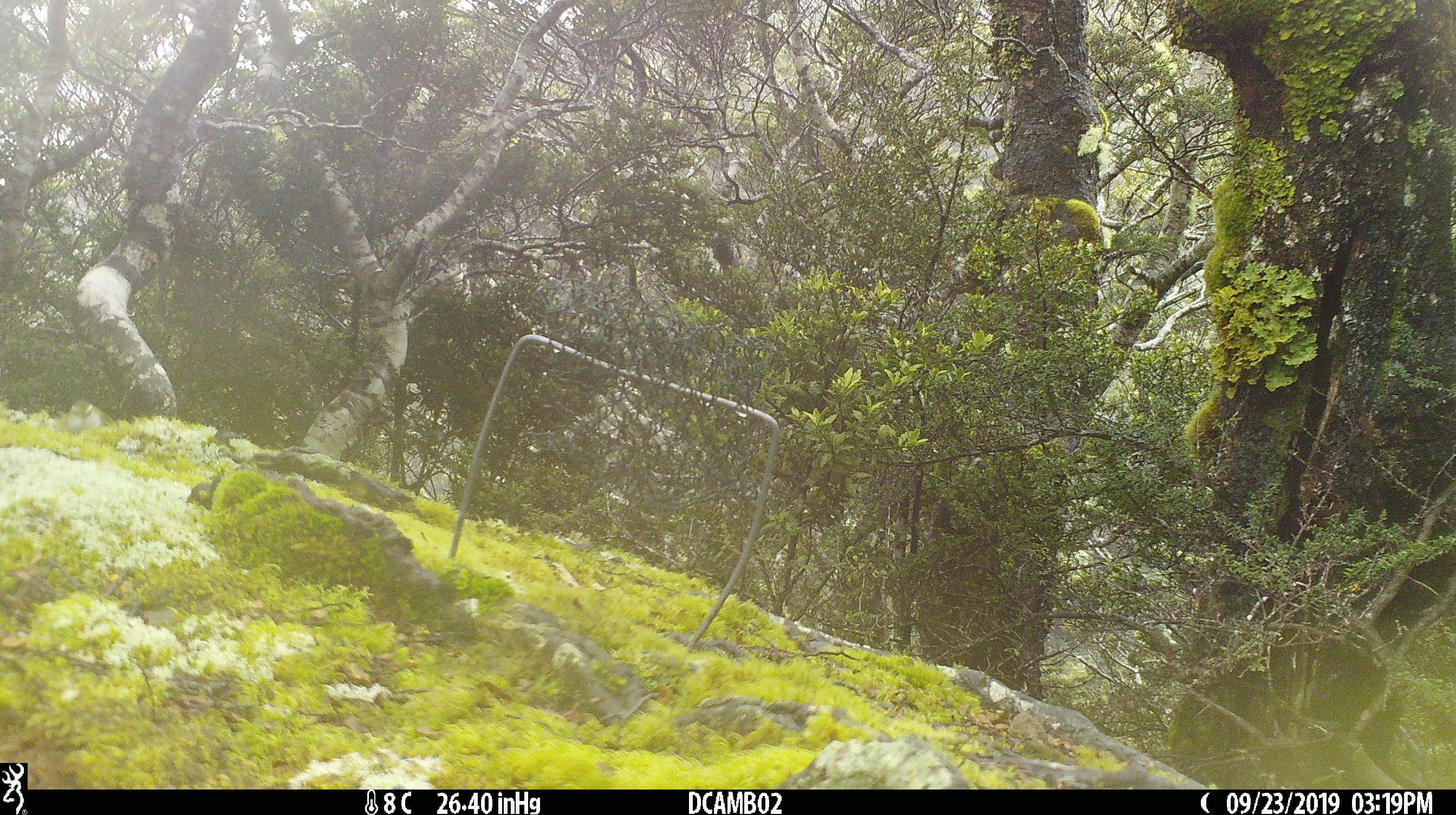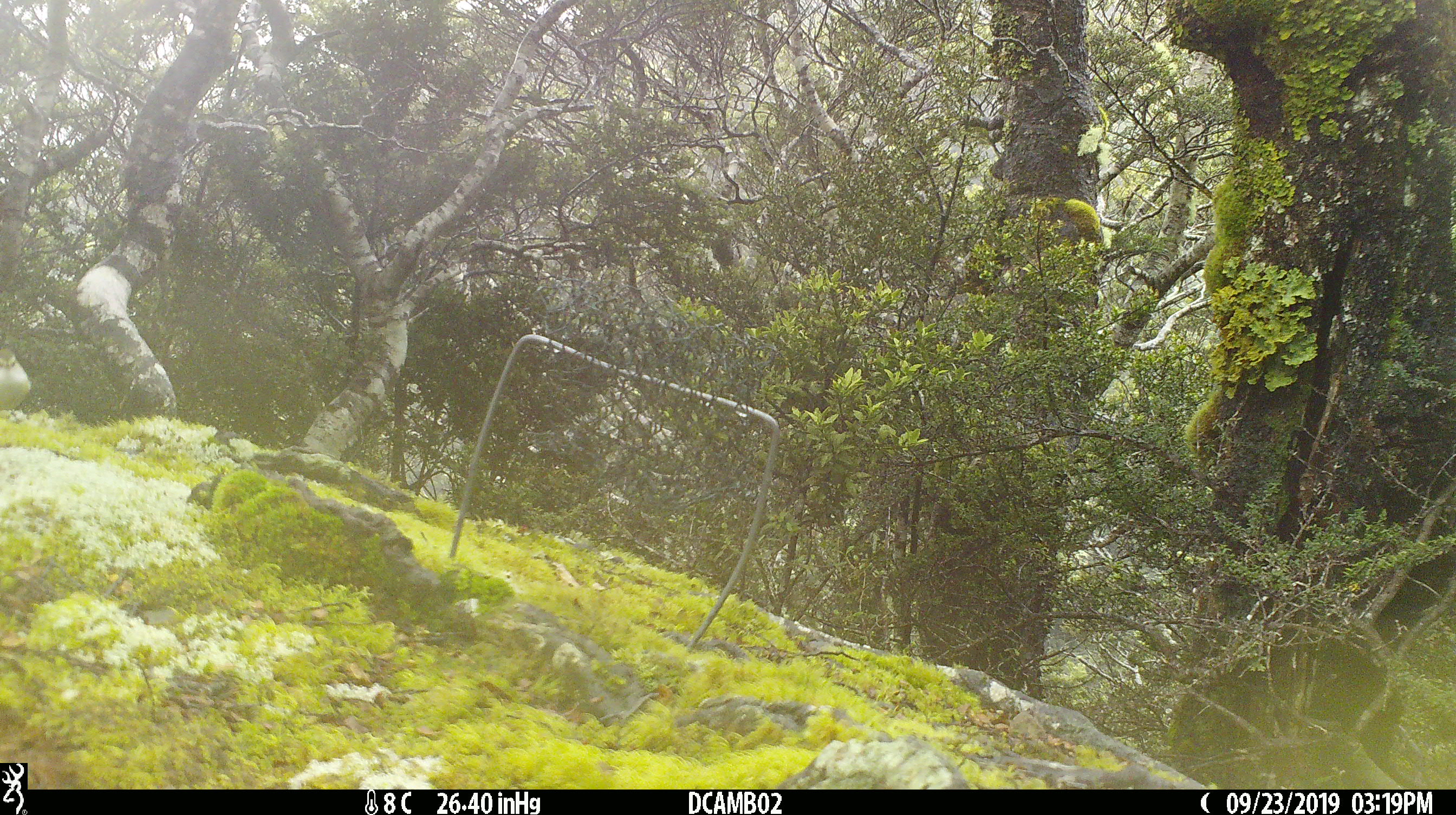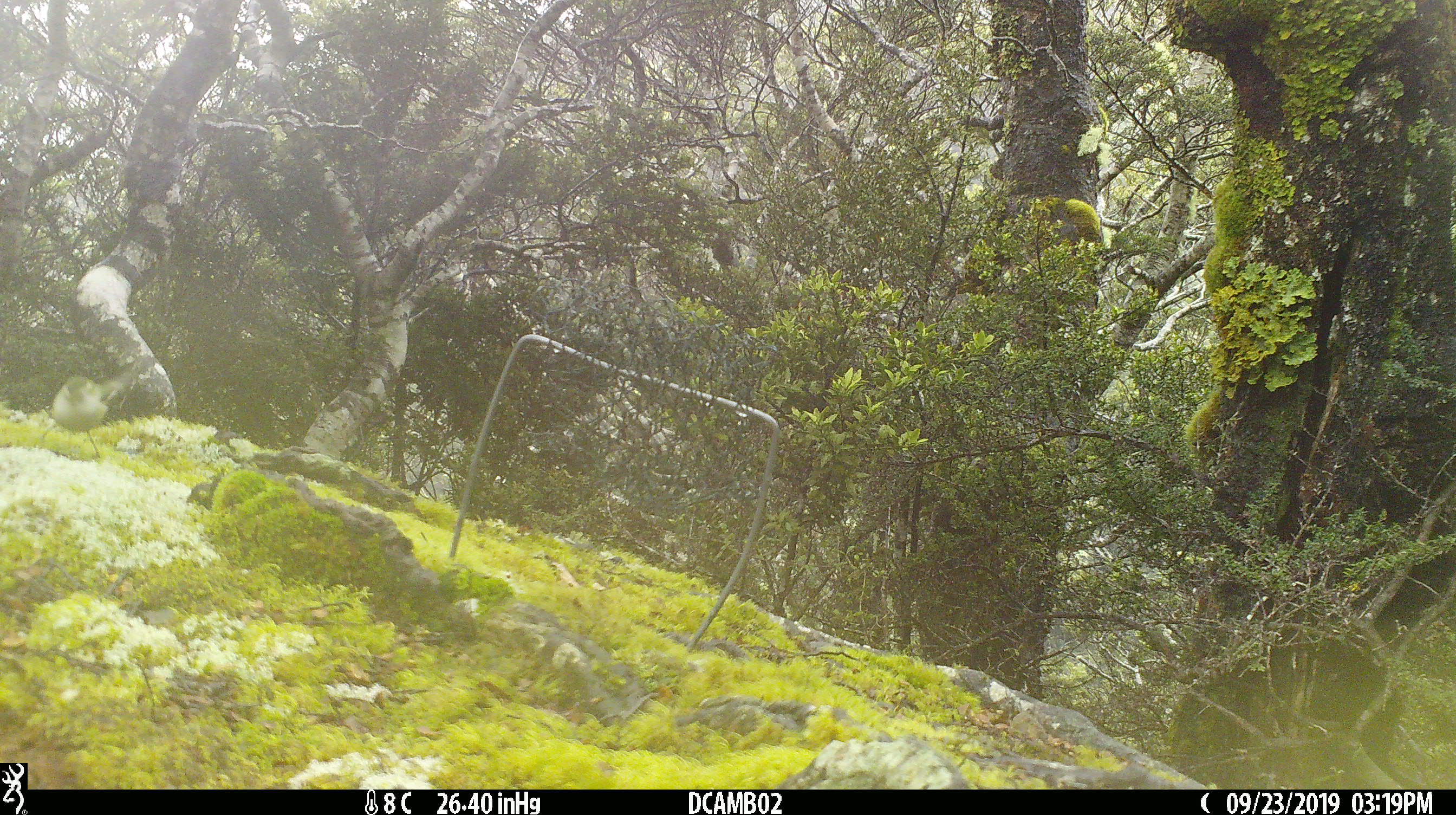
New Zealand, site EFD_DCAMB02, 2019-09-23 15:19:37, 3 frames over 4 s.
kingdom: Animalia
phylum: Chordata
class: Aves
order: Passeriformes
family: Acanthisittidae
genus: Acanthisitta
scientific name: Acanthisitta chloris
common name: rifleman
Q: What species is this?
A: Rifleman (Acanthisitta chloris).